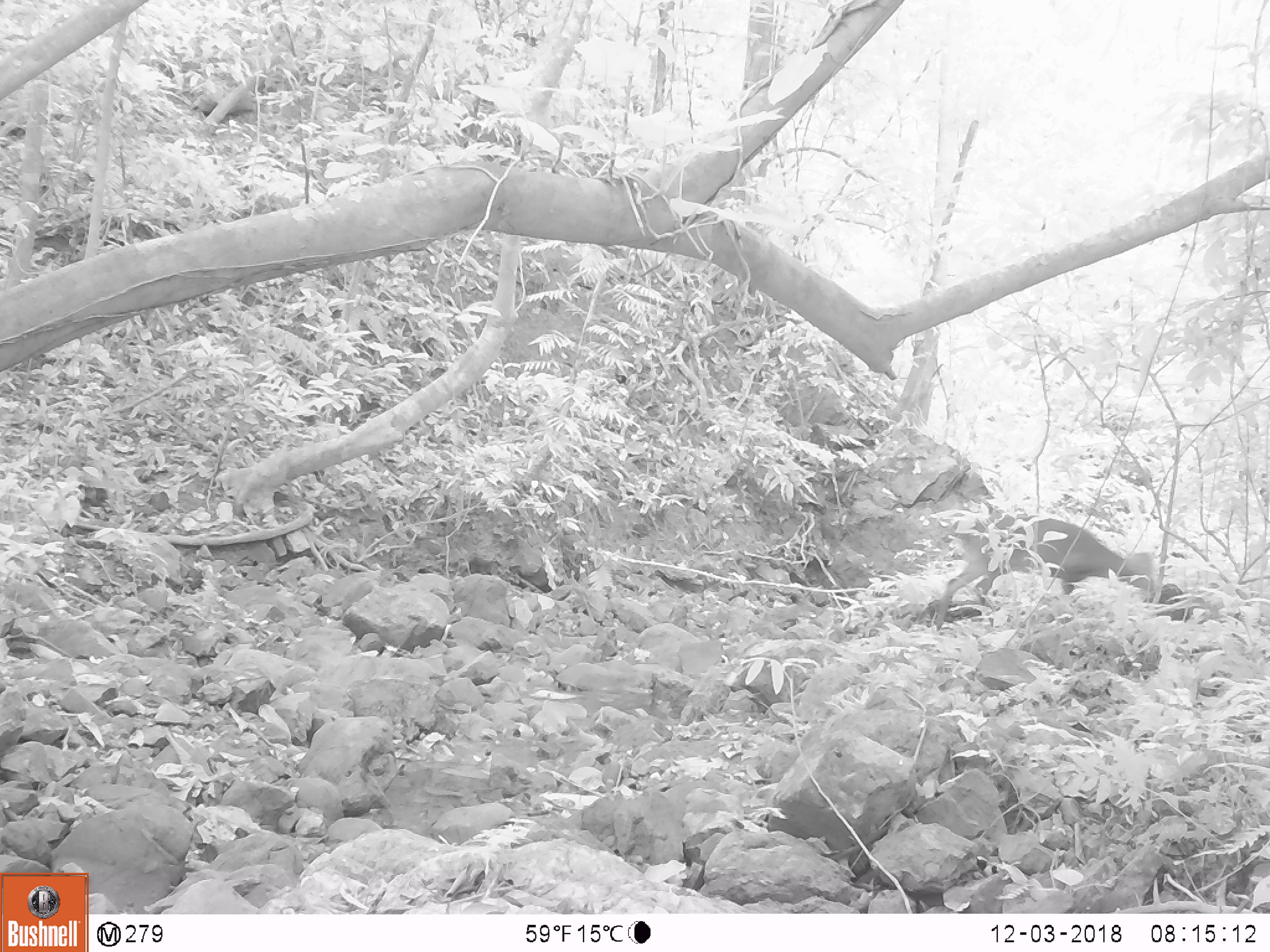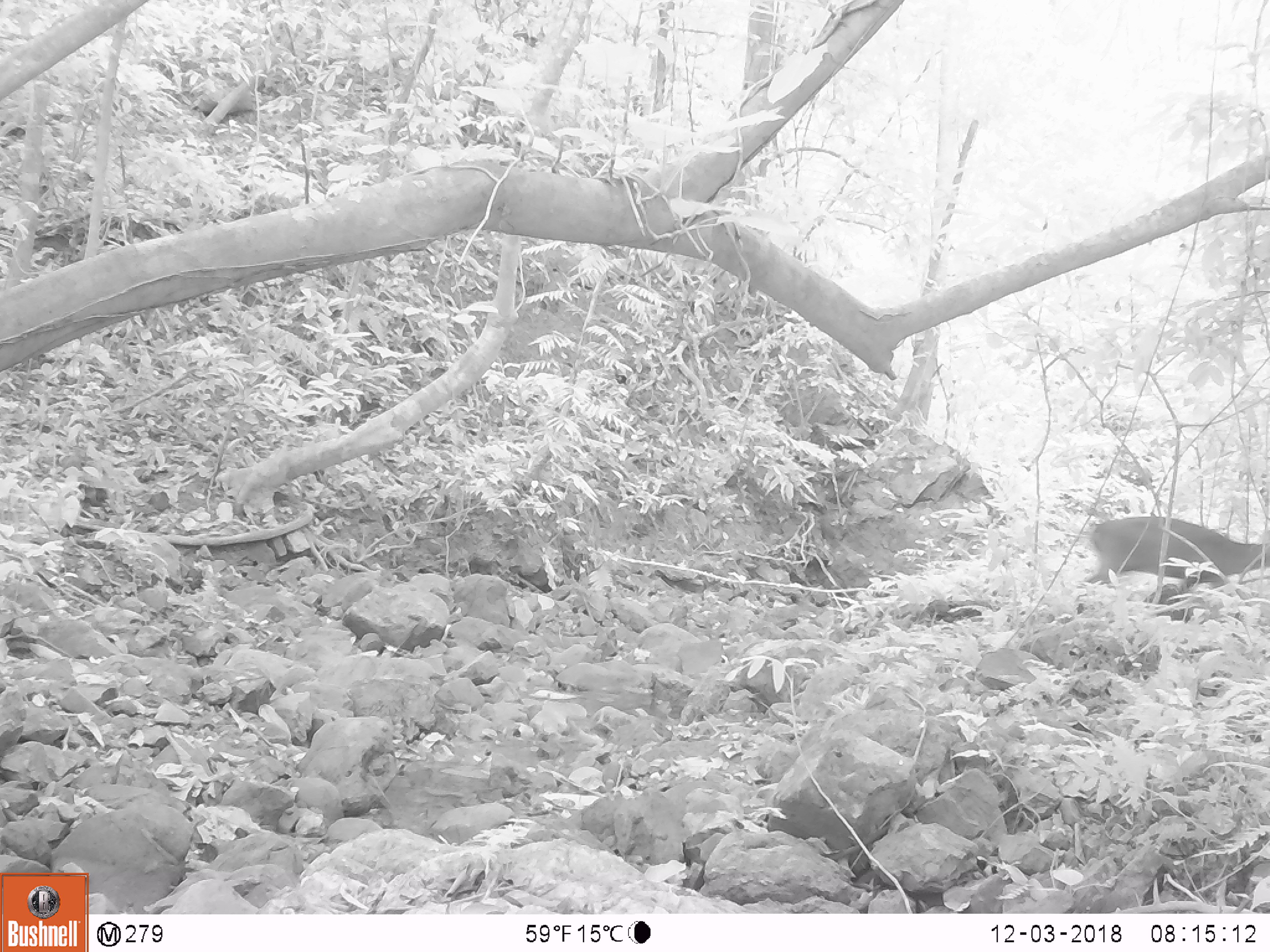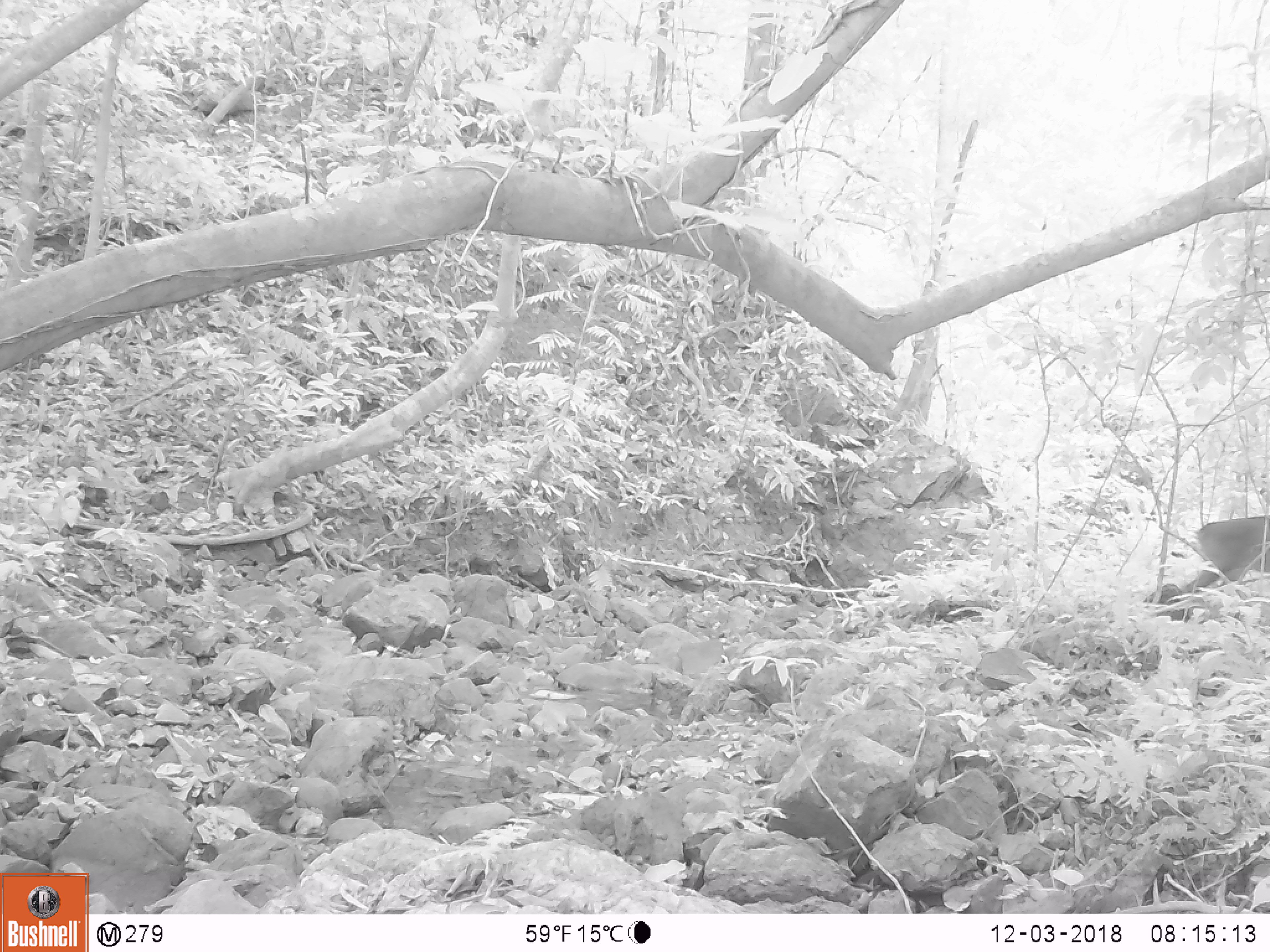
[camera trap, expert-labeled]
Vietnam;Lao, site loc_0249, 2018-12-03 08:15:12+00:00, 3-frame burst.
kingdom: Animalia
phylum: Chordata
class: Mammalia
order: Artiodactyla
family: Cervidae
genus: Muntiacus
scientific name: Muntiacus vuquangensis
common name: large-antlered muntjac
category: large antlered muntjac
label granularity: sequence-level